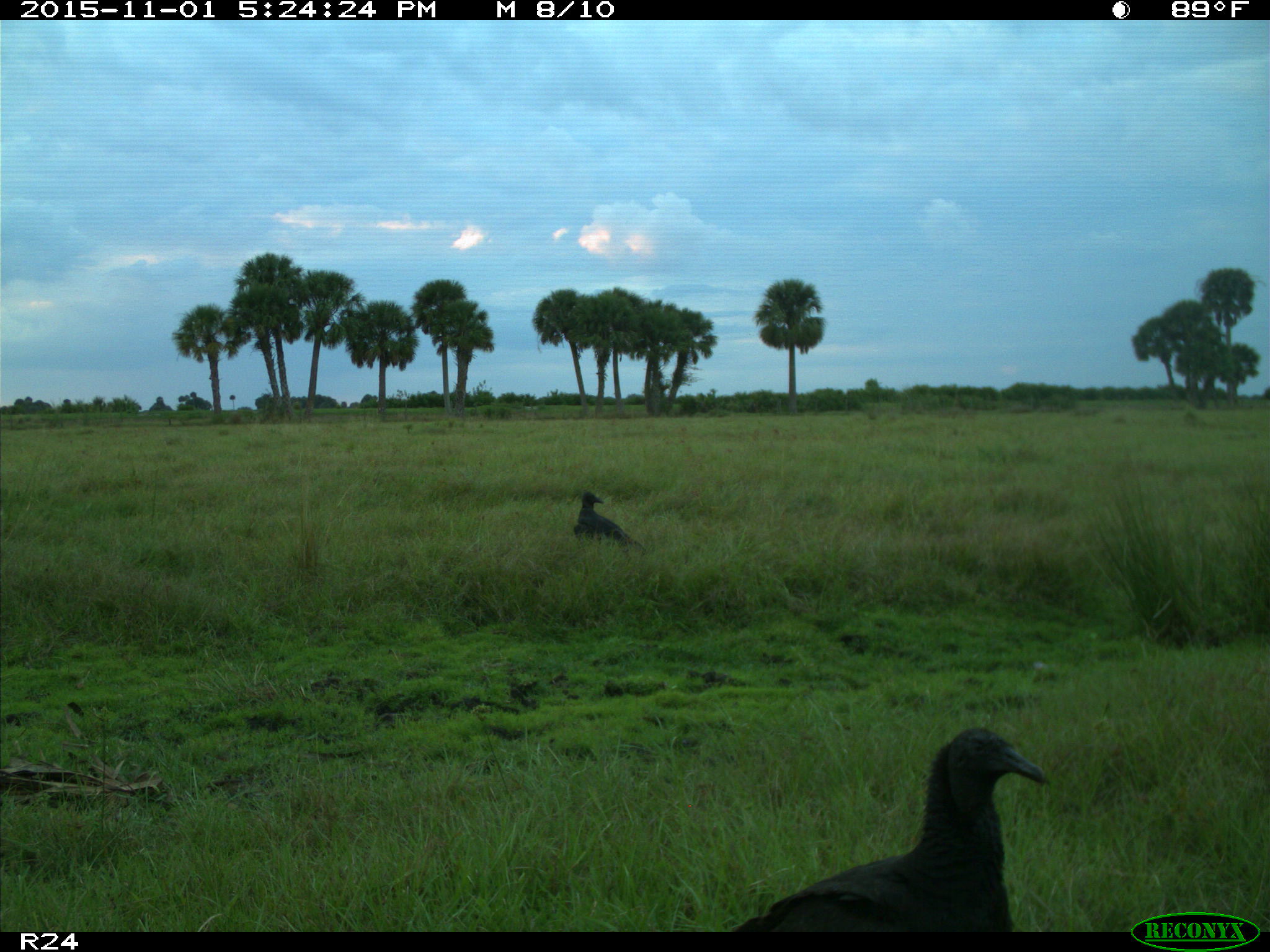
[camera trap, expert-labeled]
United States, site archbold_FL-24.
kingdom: Animalia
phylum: Chordata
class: Aves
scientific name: Aves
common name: birds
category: unidentified bird